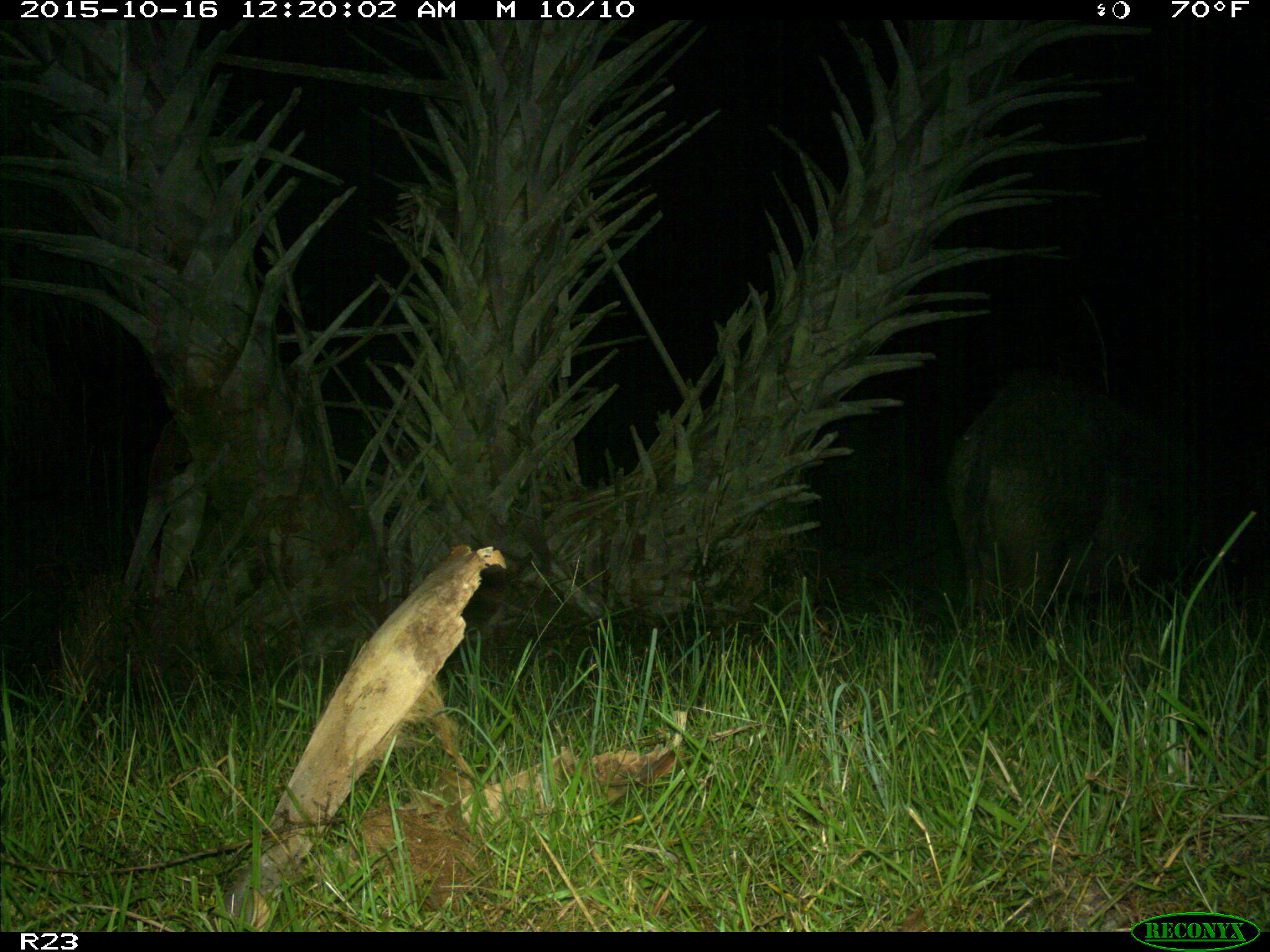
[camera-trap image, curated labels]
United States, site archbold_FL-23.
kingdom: Animalia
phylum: Chordata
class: Mammalia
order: Artiodactyla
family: Suidae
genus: Sus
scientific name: Sus scrofa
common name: wild boar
Sus scrofa (wild boar).